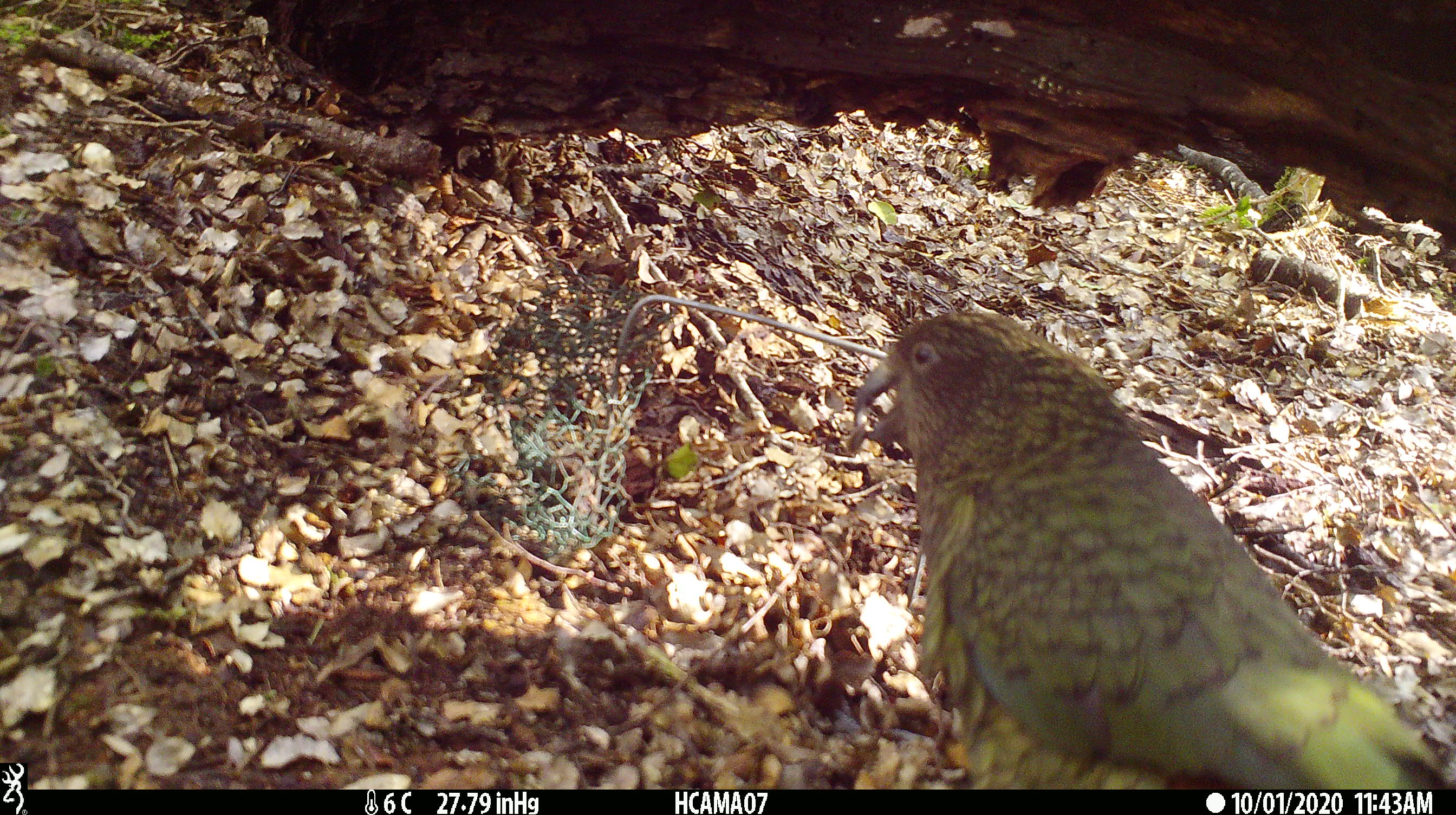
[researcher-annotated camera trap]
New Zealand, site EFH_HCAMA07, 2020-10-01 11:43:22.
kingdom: Animalia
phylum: Chordata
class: Aves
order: Psittaciformes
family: Strigopidae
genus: Nestor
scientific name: Nestor notabilis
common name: kea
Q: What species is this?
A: Kea (Nestor notabilis).